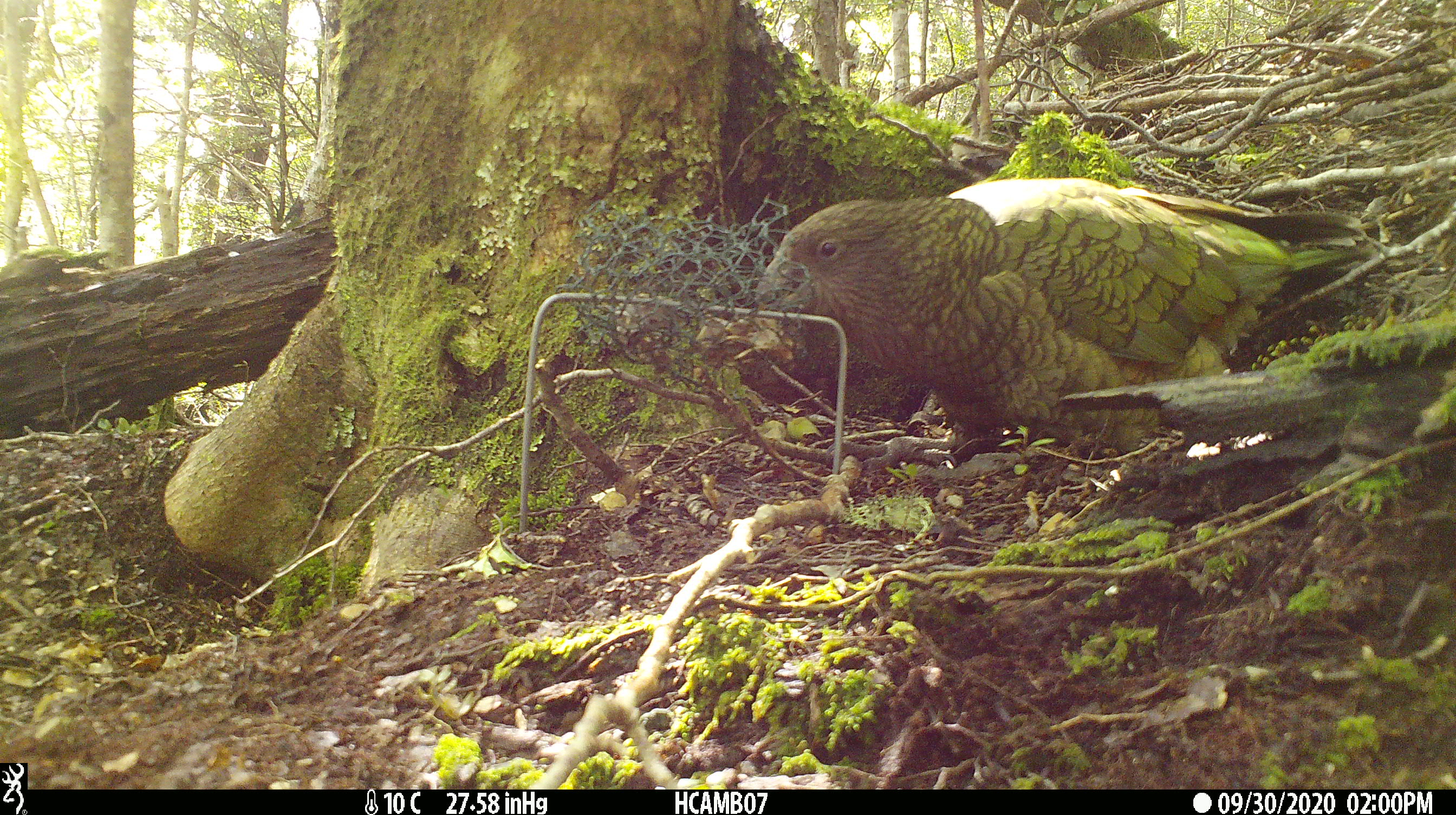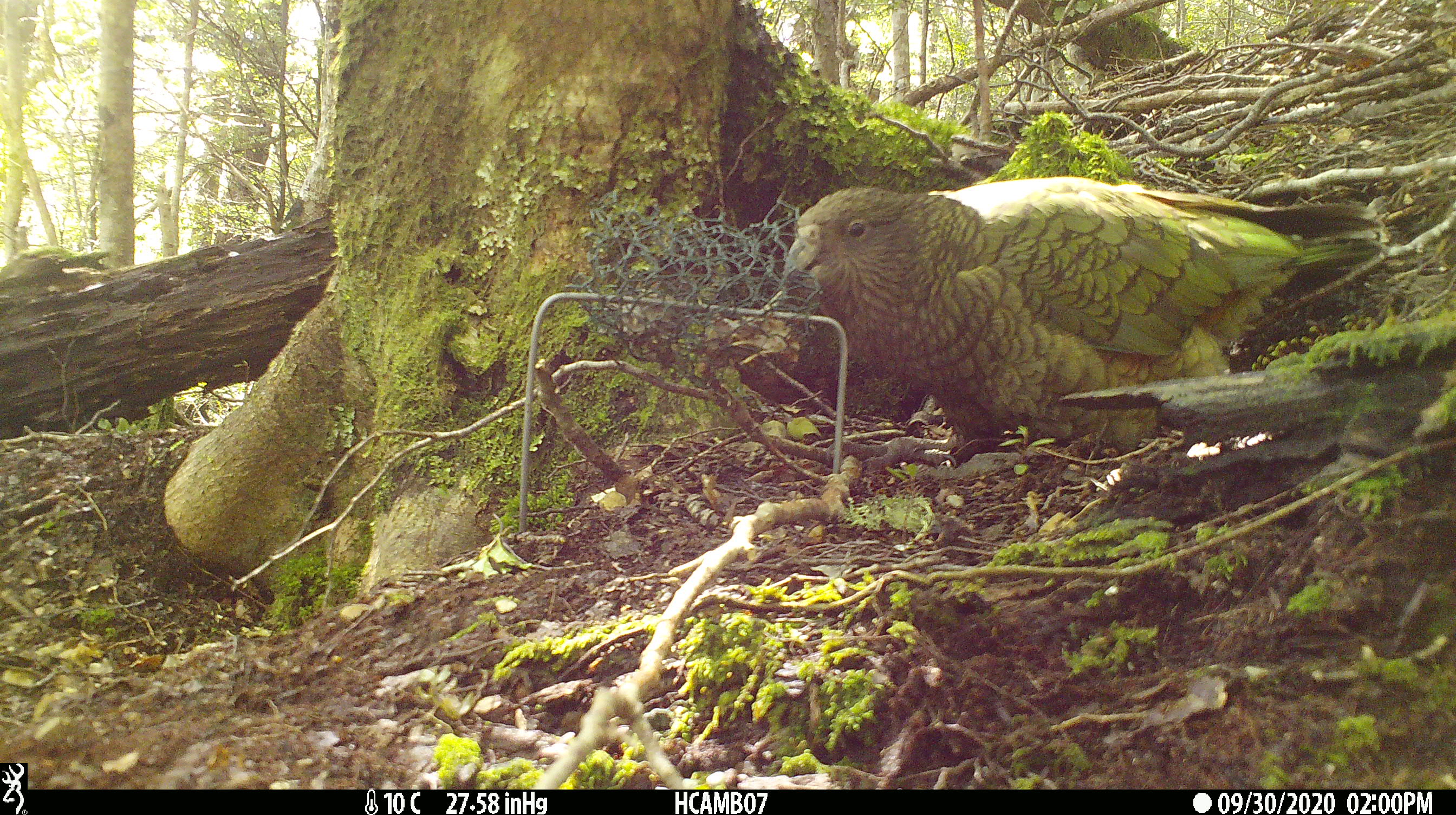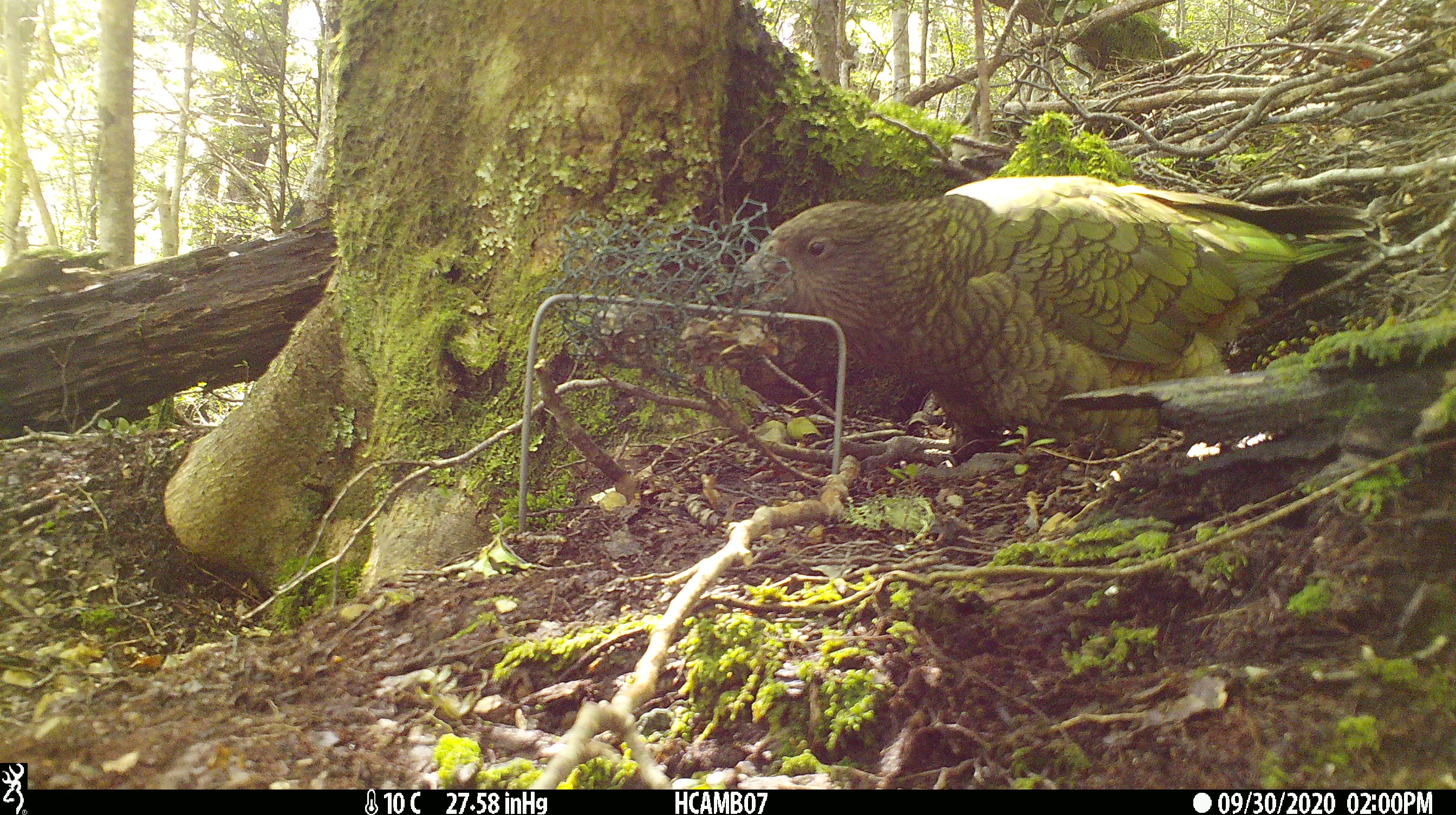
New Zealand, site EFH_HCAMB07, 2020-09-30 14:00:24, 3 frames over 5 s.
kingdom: Animalia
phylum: Chordata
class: Aves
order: Psittaciformes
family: Strigopidae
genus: Nestor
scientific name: Nestor notabilis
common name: kea